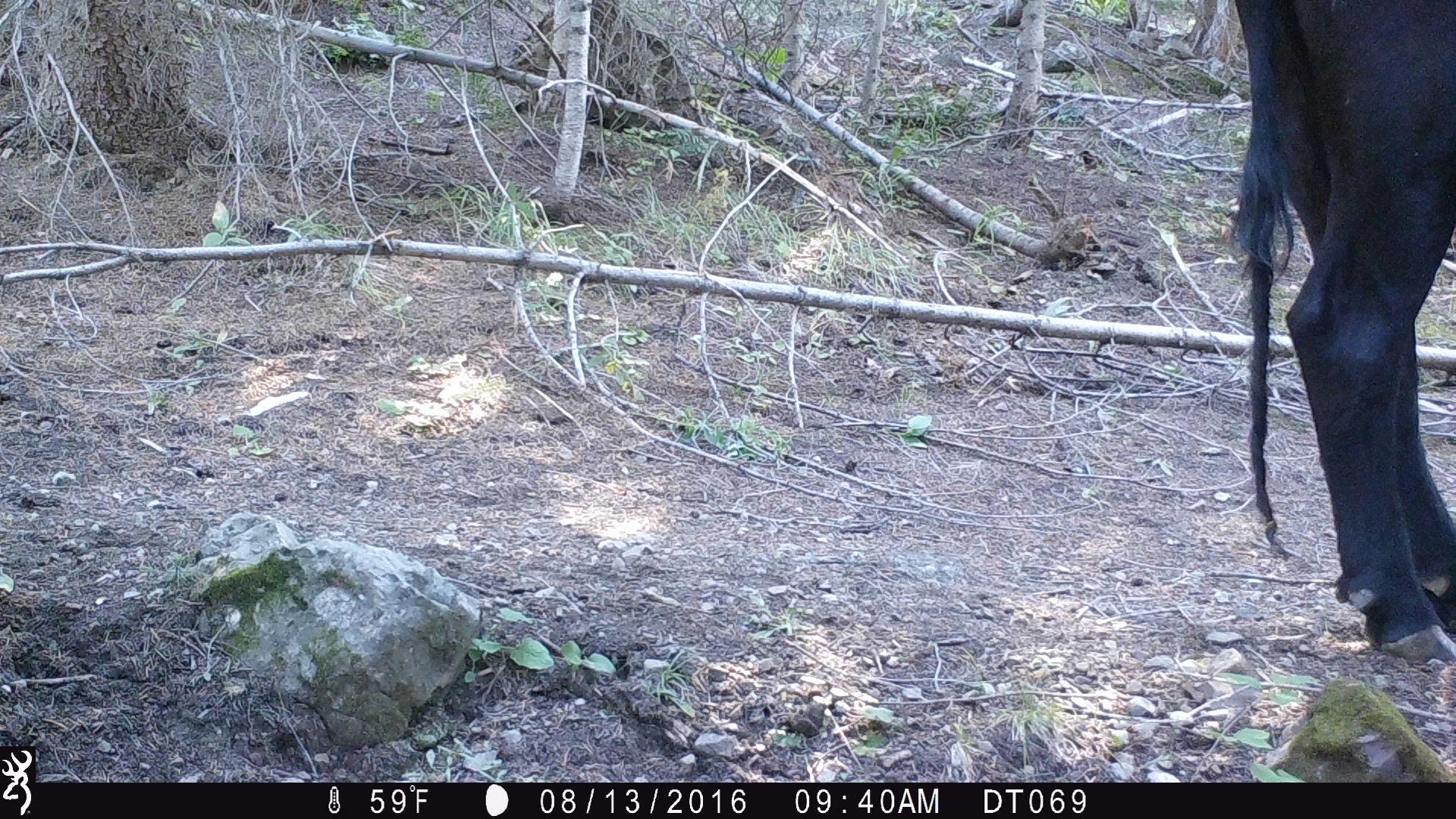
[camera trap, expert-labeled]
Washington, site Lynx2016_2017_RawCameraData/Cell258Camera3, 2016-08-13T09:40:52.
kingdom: Animalia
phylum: Chordata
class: Mammalia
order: Artiodactyla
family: Bovidae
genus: Bos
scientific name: Bos taurus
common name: domestic cattle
Domestic cattle (Bos taurus). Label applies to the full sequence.